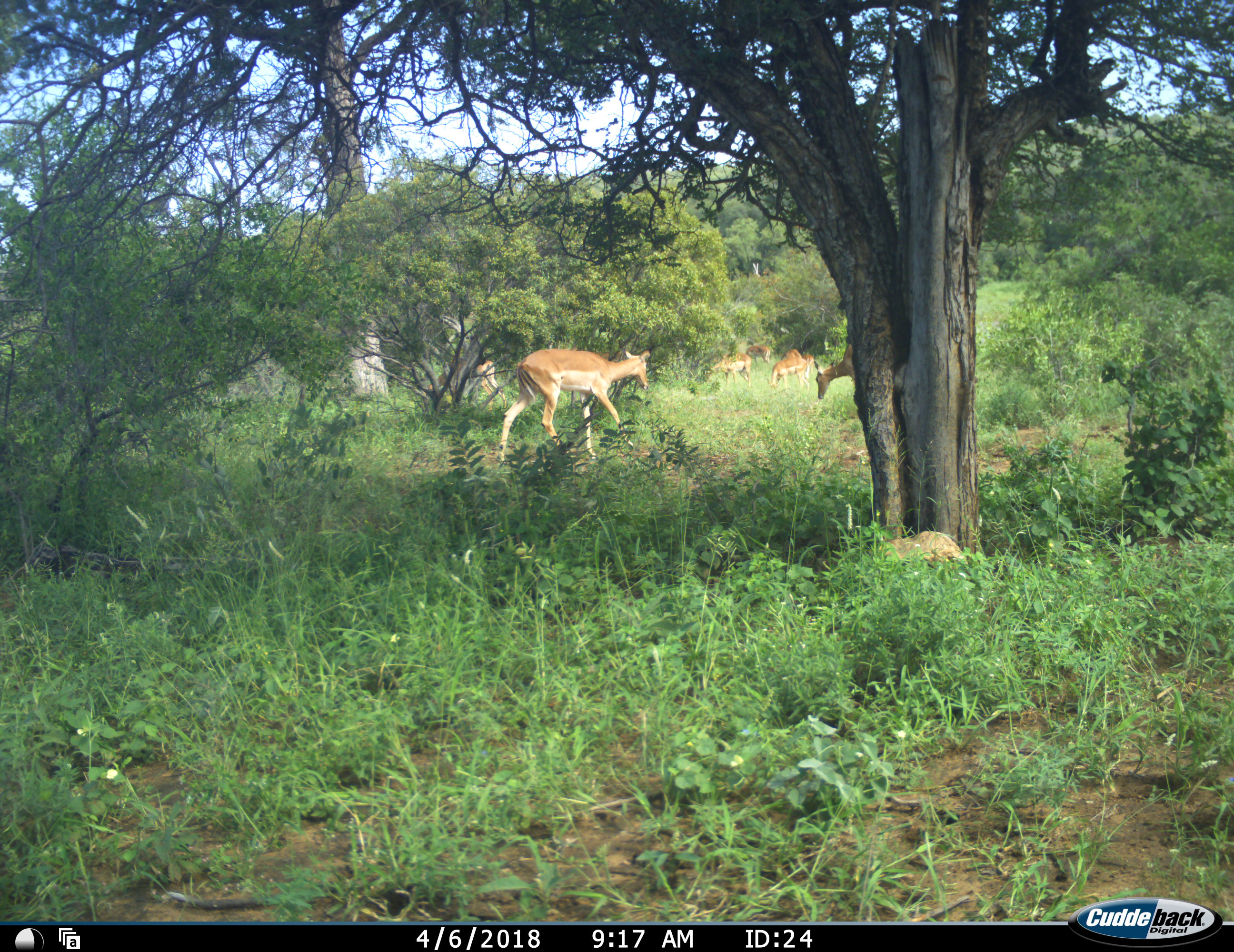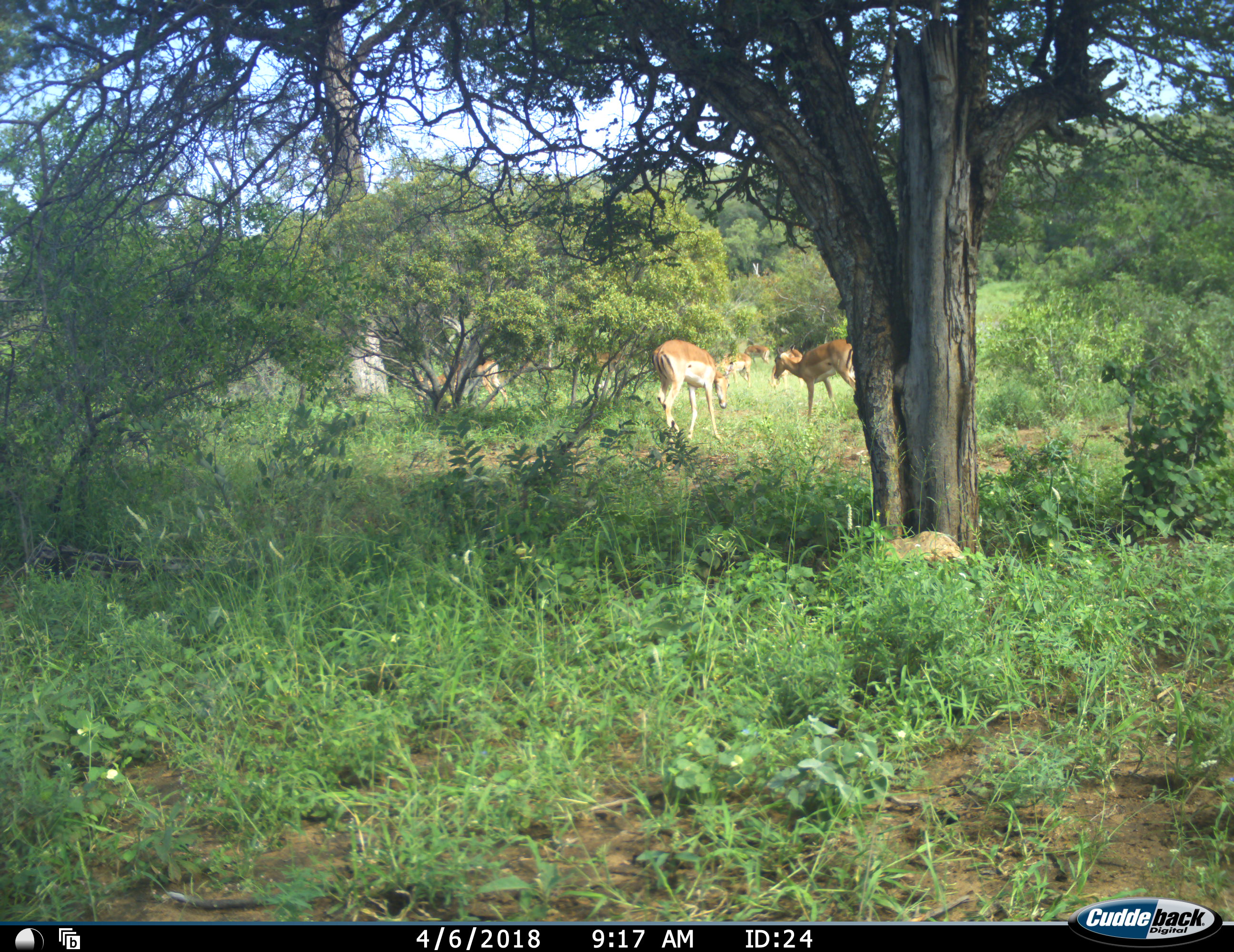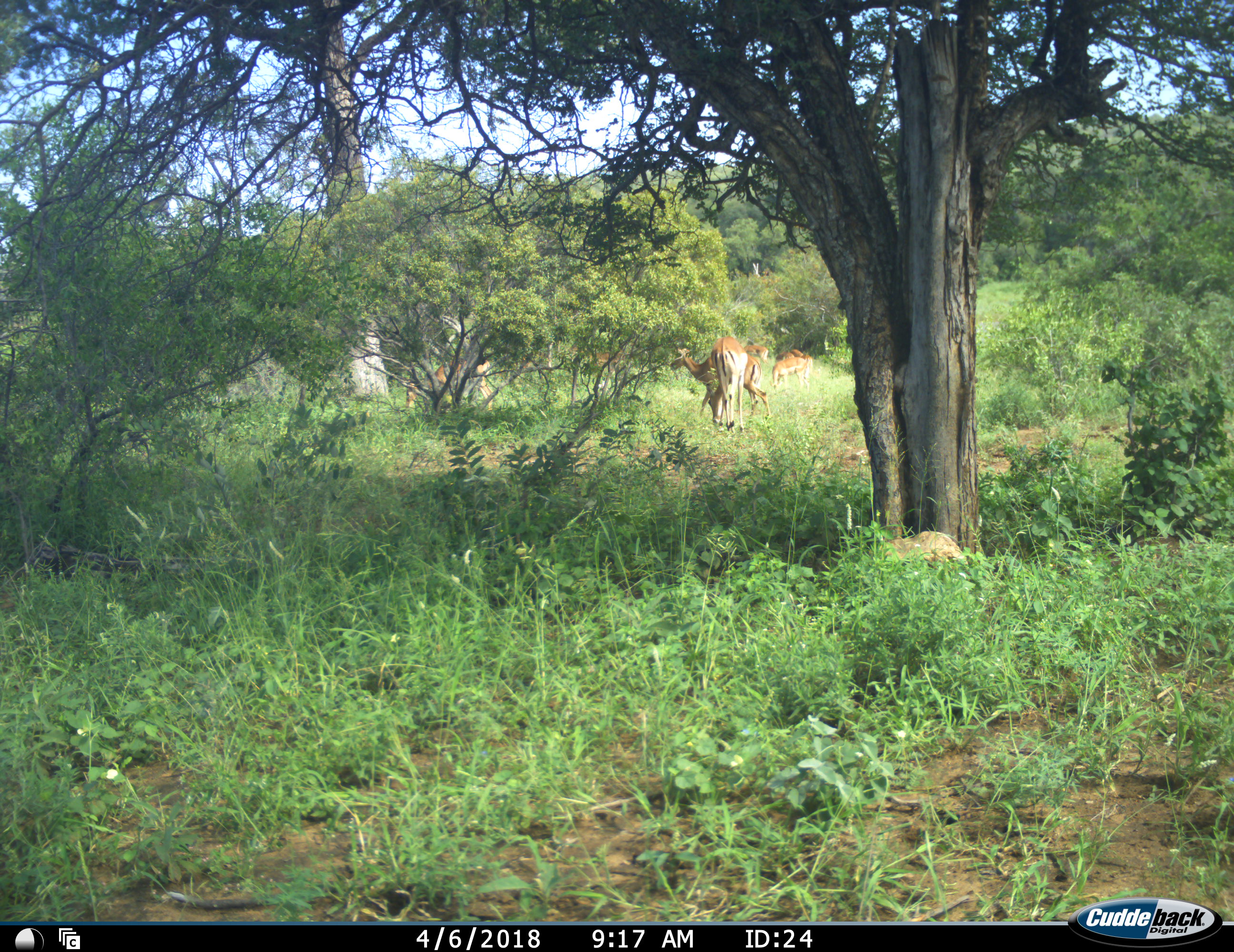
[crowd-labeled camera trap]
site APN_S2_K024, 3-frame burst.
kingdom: Animalia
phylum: Chordata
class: Mammalia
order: Artiodactyla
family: Bovidae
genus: Aepyceros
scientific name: Aepyceros melampus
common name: impala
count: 7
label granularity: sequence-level